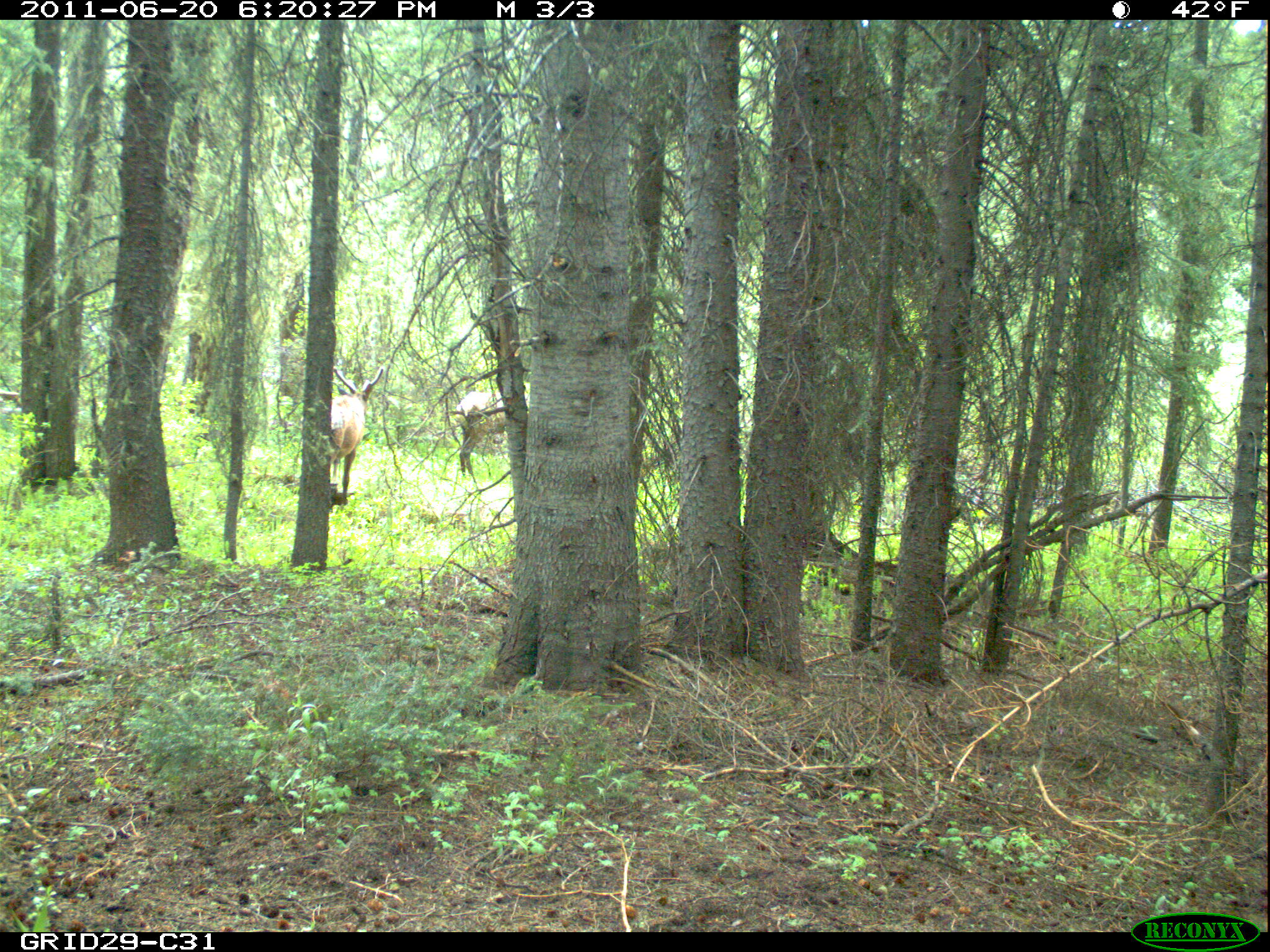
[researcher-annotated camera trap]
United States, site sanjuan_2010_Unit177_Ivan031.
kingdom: Animalia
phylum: Chordata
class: Mammalia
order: Artiodactyla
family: Cervidae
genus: Cervus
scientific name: Cervus elaphus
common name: red deer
Cervus elaphus (red deer).